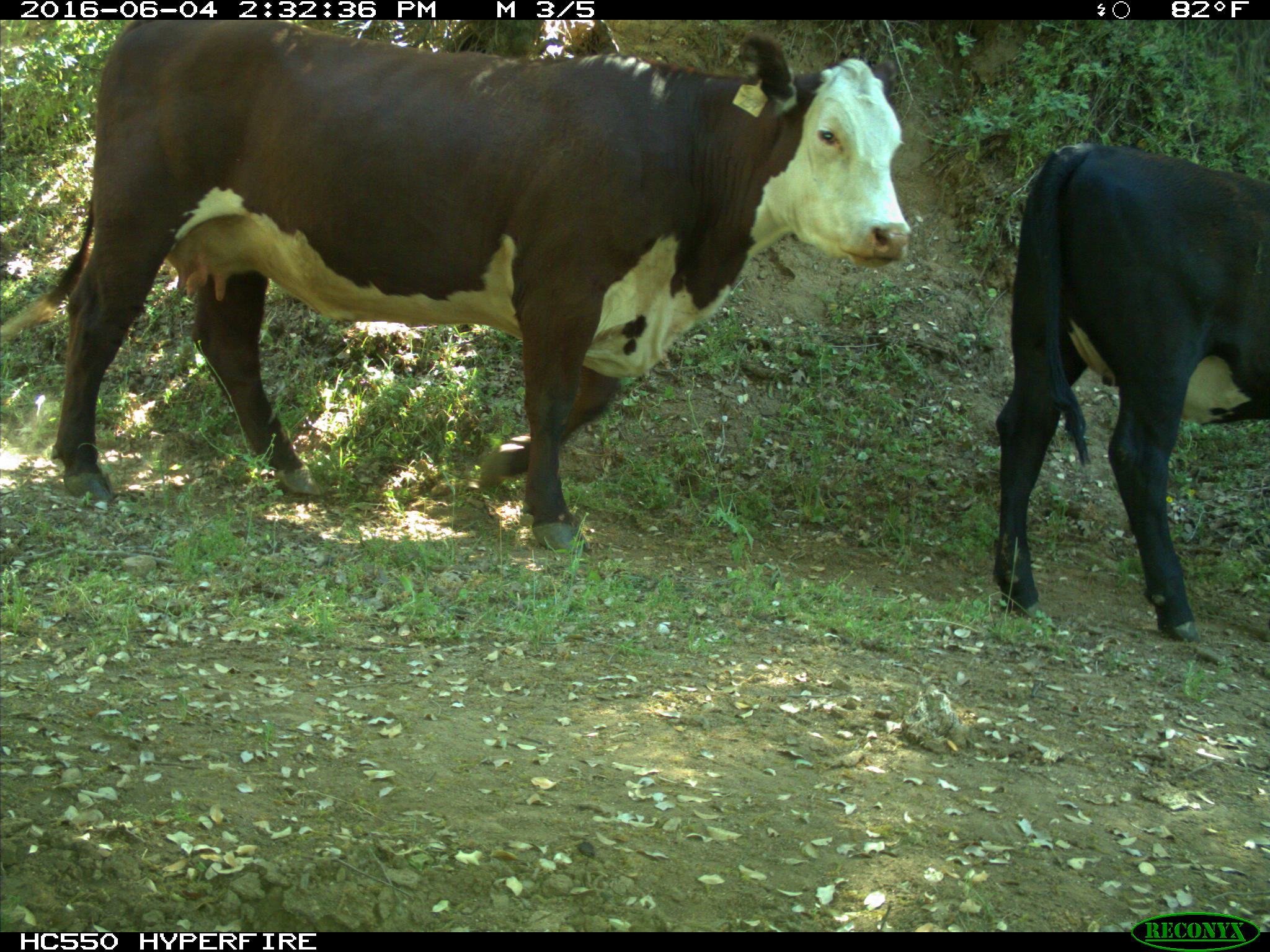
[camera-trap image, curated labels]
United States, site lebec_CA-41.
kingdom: Animalia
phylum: Chordata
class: Mammalia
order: Artiodactyla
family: Bovidae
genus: Bos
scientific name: Bos taurus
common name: domestic cow